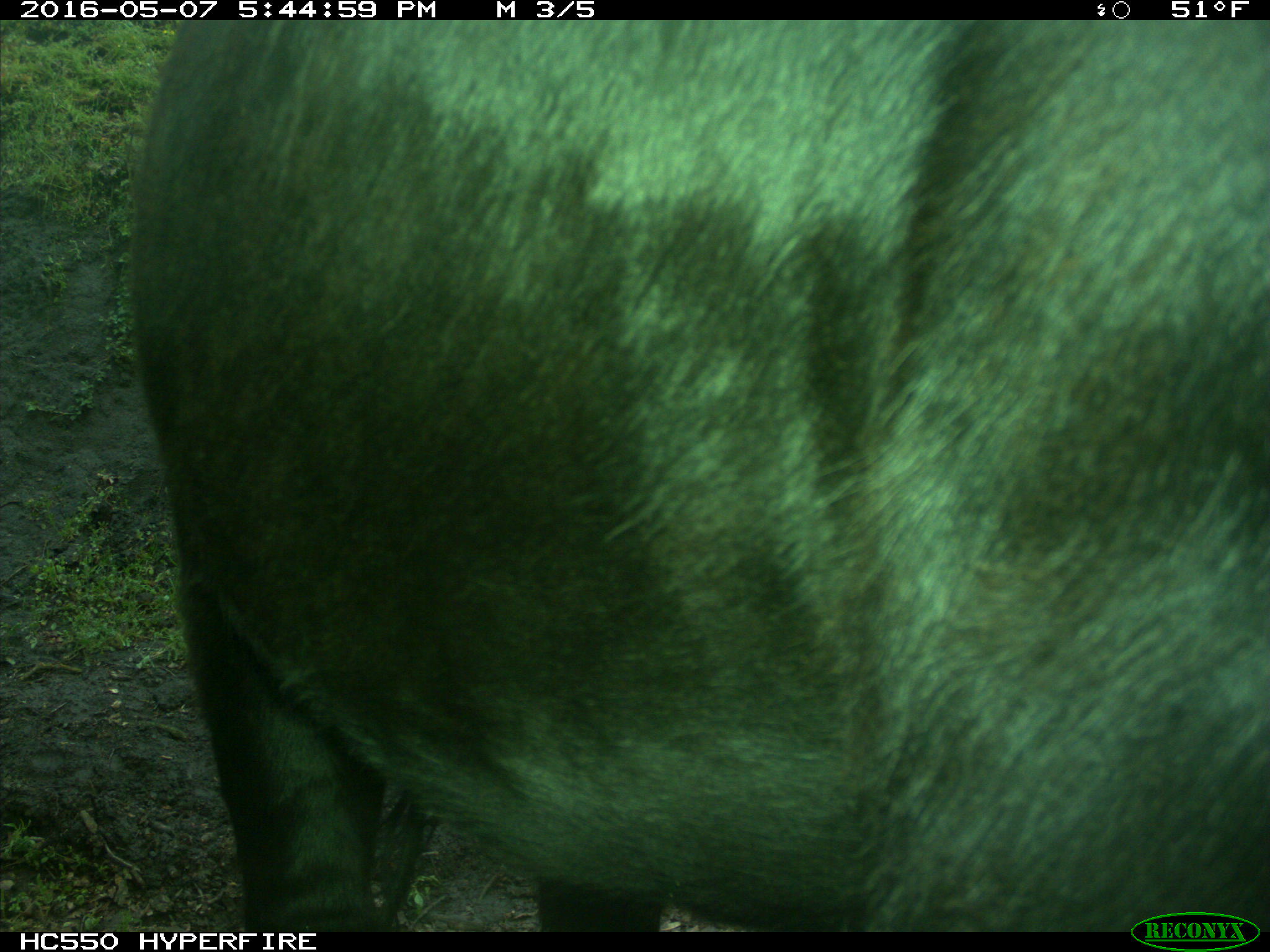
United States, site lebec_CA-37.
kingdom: Animalia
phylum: Chordata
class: Mammalia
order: Artiodactyla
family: Bovidae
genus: Bos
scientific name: Bos taurus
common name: domestic cow